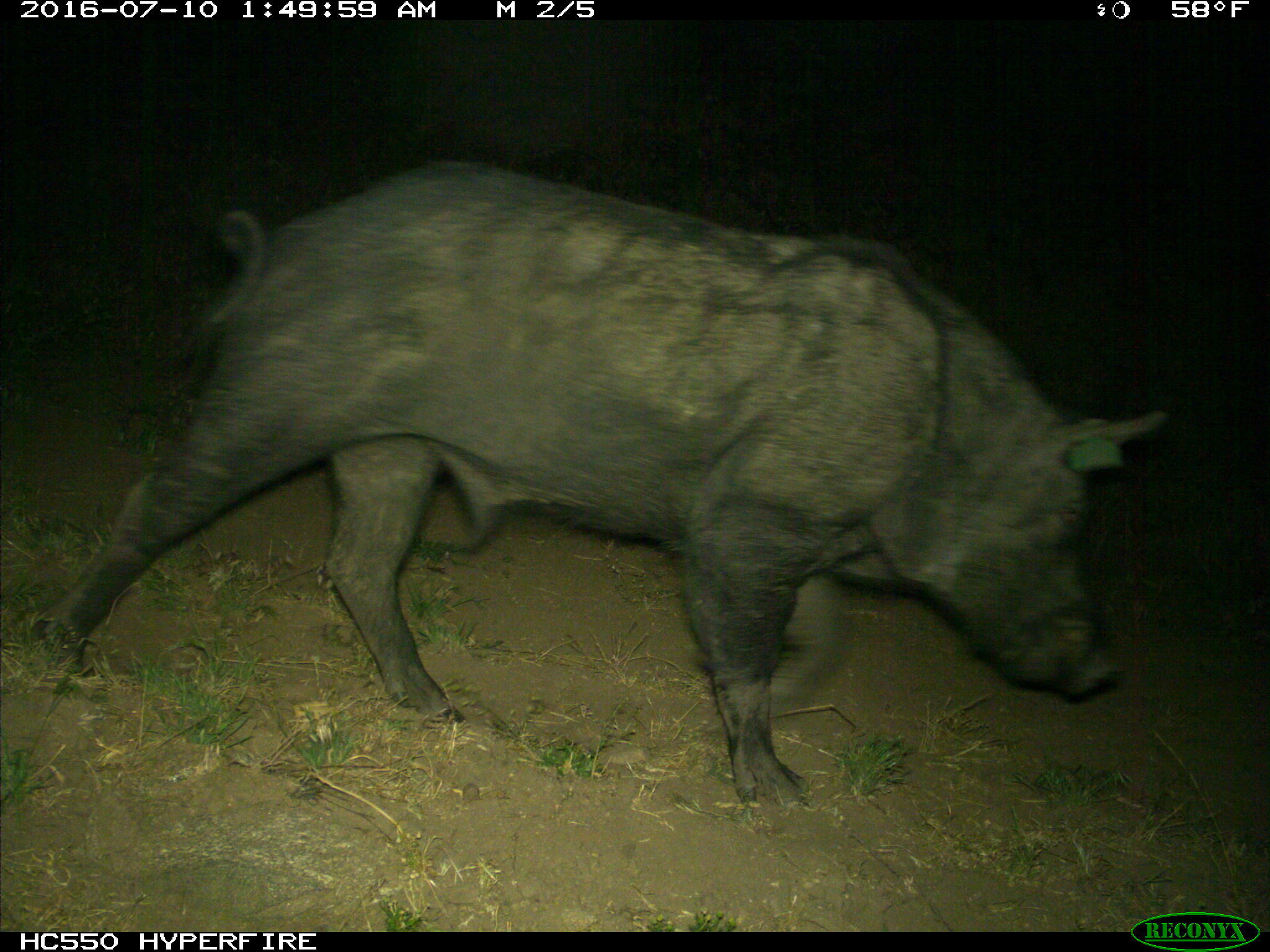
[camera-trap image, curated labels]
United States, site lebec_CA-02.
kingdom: Animalia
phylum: Chordata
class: Mammalia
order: Artiodactyla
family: Suidae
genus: Sus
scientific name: Sus scrofa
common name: wild boar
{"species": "Sus scrofa (wild boar)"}